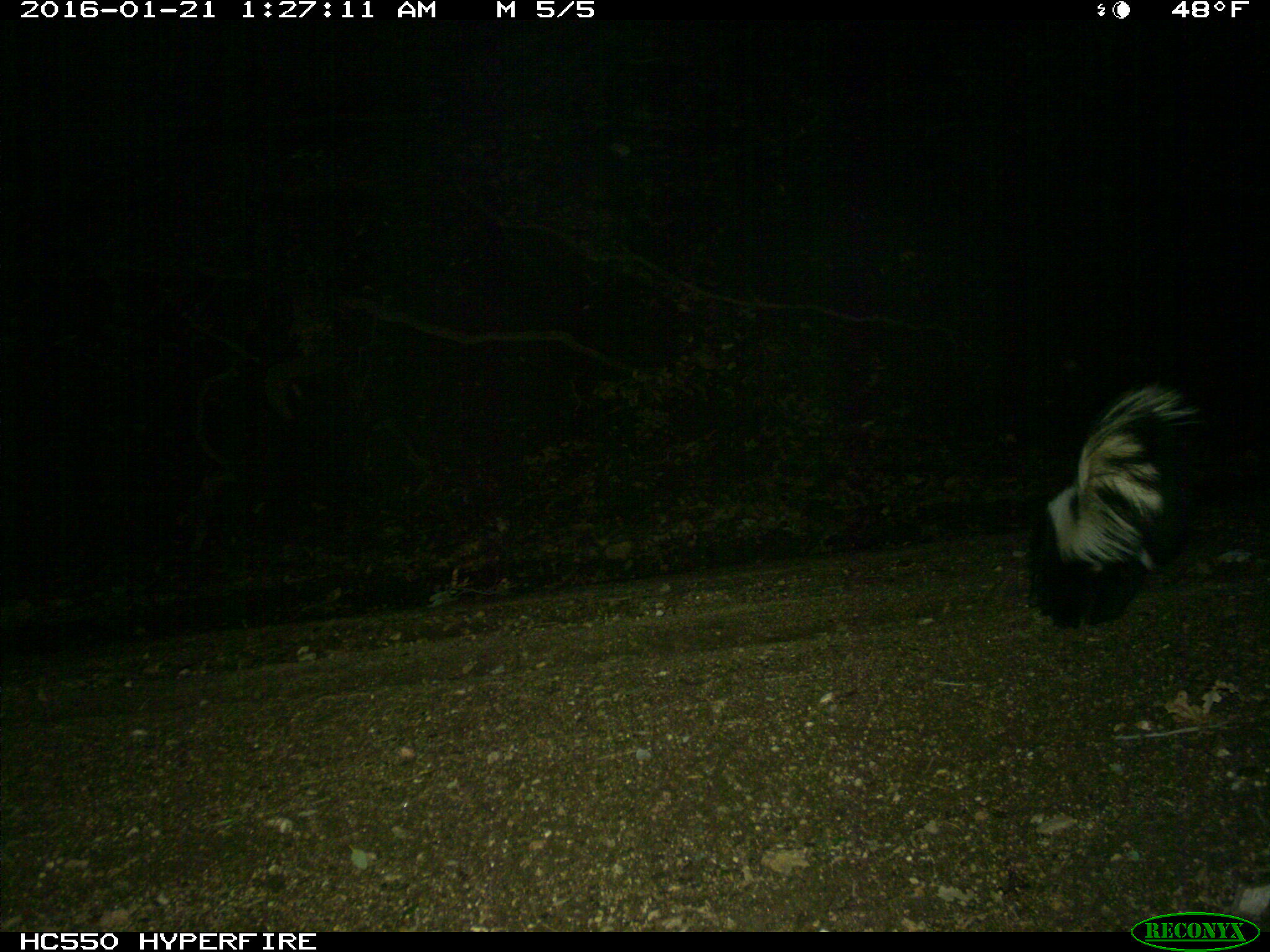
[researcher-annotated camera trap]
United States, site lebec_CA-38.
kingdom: Animalia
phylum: Chordata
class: Mammalia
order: Carnivora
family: Mephitidae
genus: Mephitis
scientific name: Mephitis mephitis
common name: striped skunk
Mephitis mephitis (striped skunk).